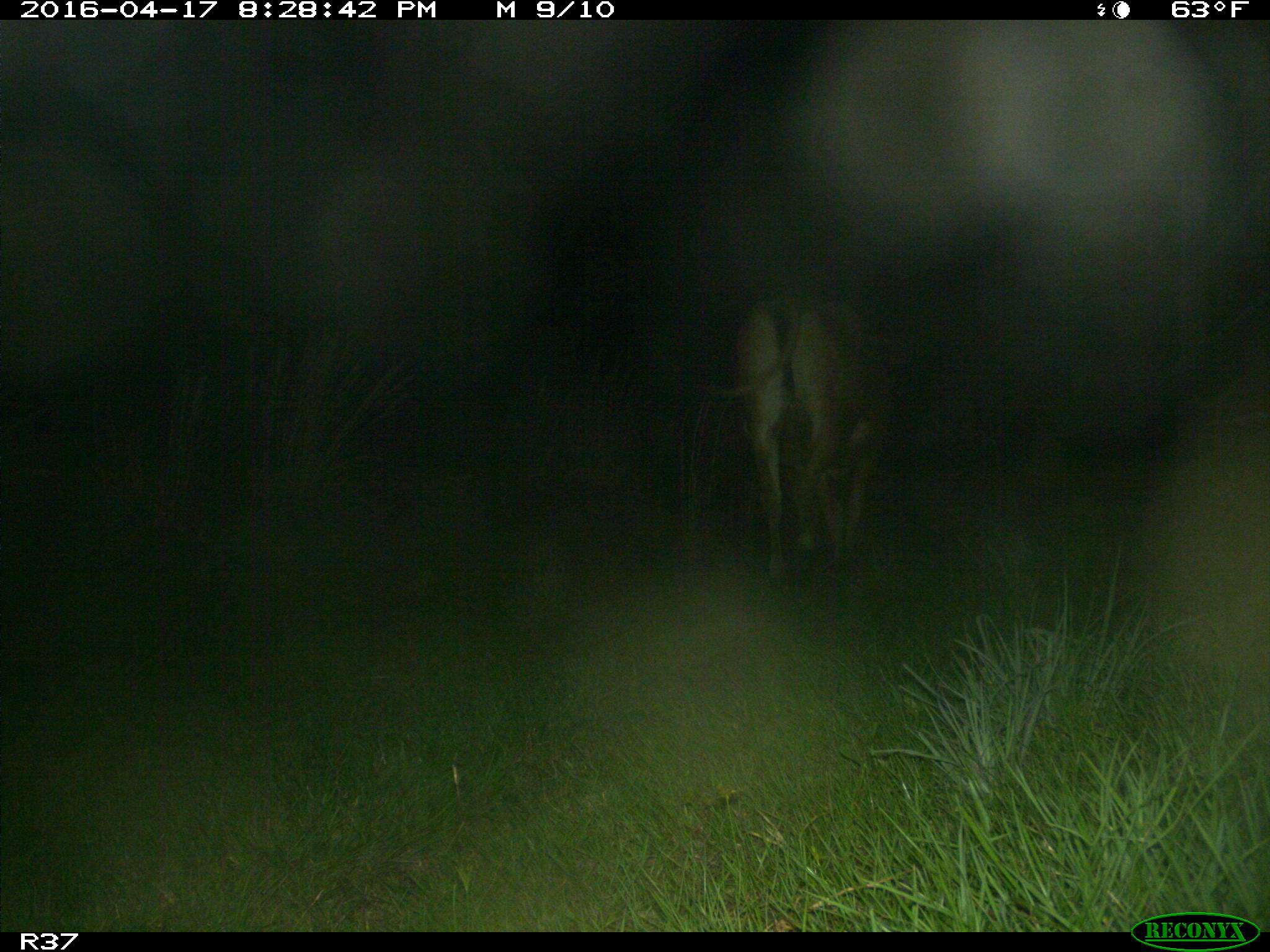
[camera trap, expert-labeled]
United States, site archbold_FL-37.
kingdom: Animalia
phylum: Chordata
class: Mammalia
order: Artiodactyla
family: Bovidae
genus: Bos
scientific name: Bos taurus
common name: domestic cow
Bos taurus (domestic cow).